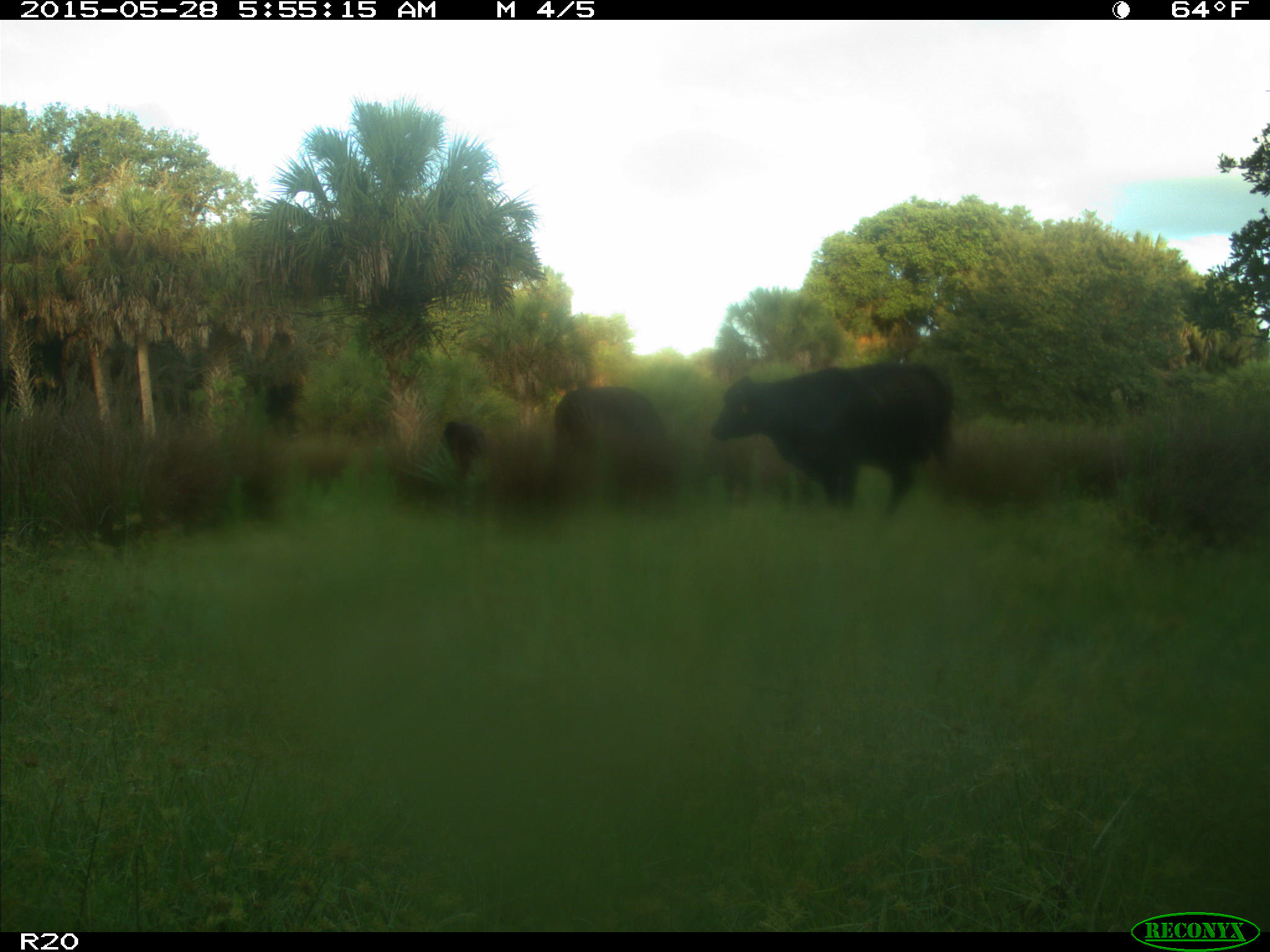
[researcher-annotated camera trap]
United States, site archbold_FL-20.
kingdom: Animalia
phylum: Chordata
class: Mammalia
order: Artiodactyla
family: Bovidae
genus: Bos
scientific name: Bos taurus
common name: domestic cow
Bos taurus (domestic cow).